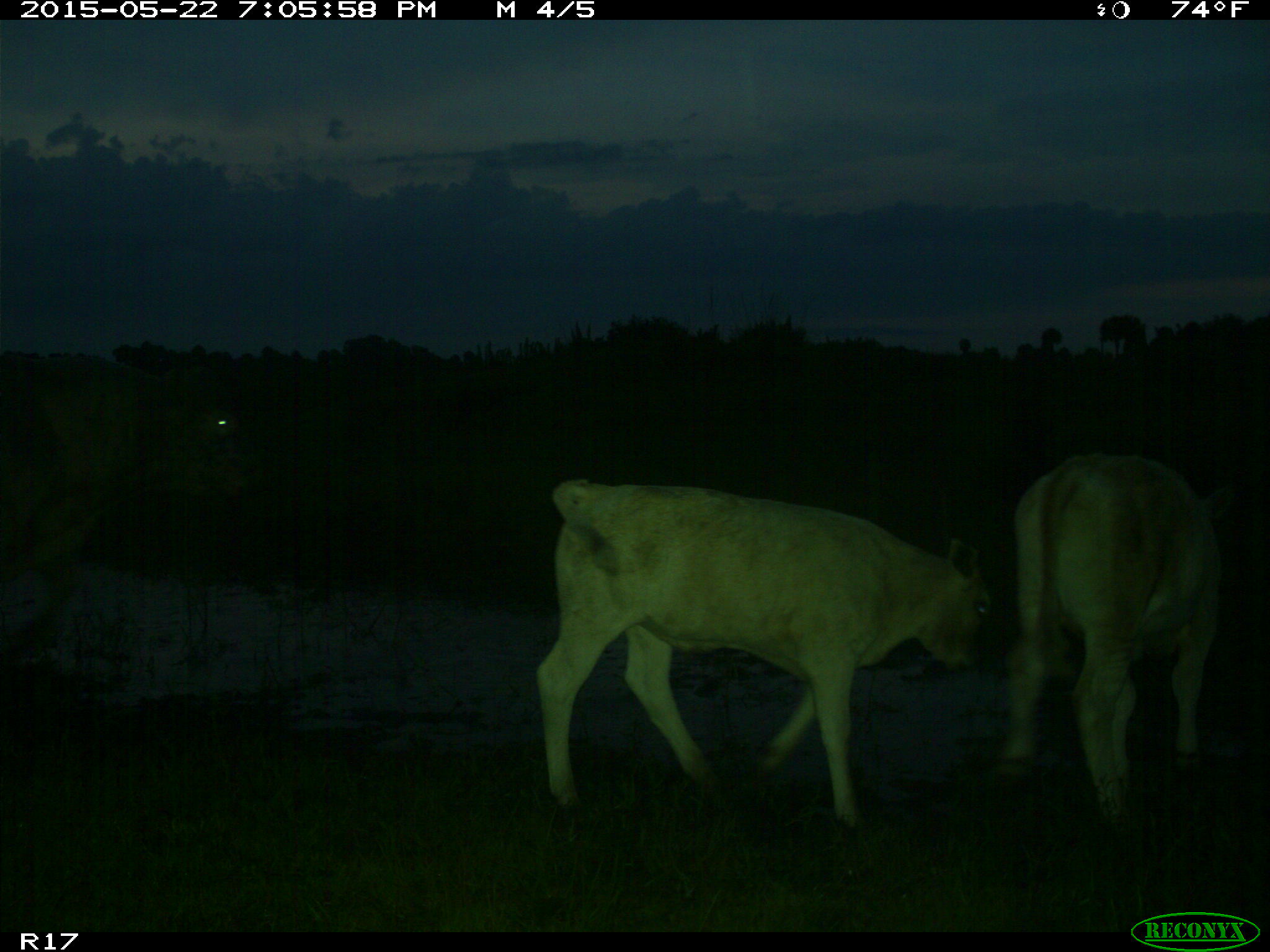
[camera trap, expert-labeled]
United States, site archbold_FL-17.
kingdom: Animalia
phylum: Chordata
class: Mammalia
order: Artiodactyla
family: Bovidae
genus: Bos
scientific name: Bos taurus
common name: domestic cow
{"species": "Bos taurus (domestic cow)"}